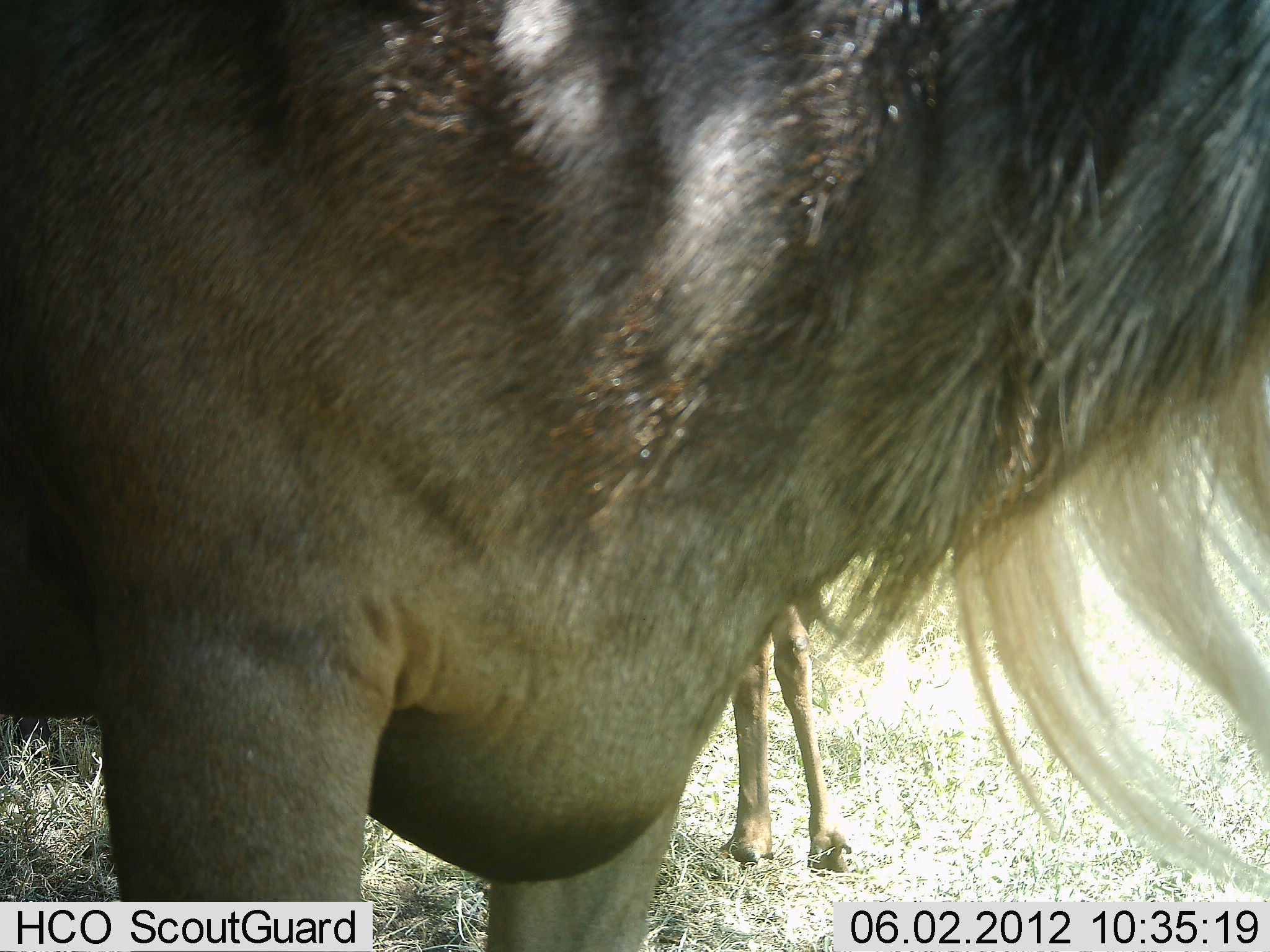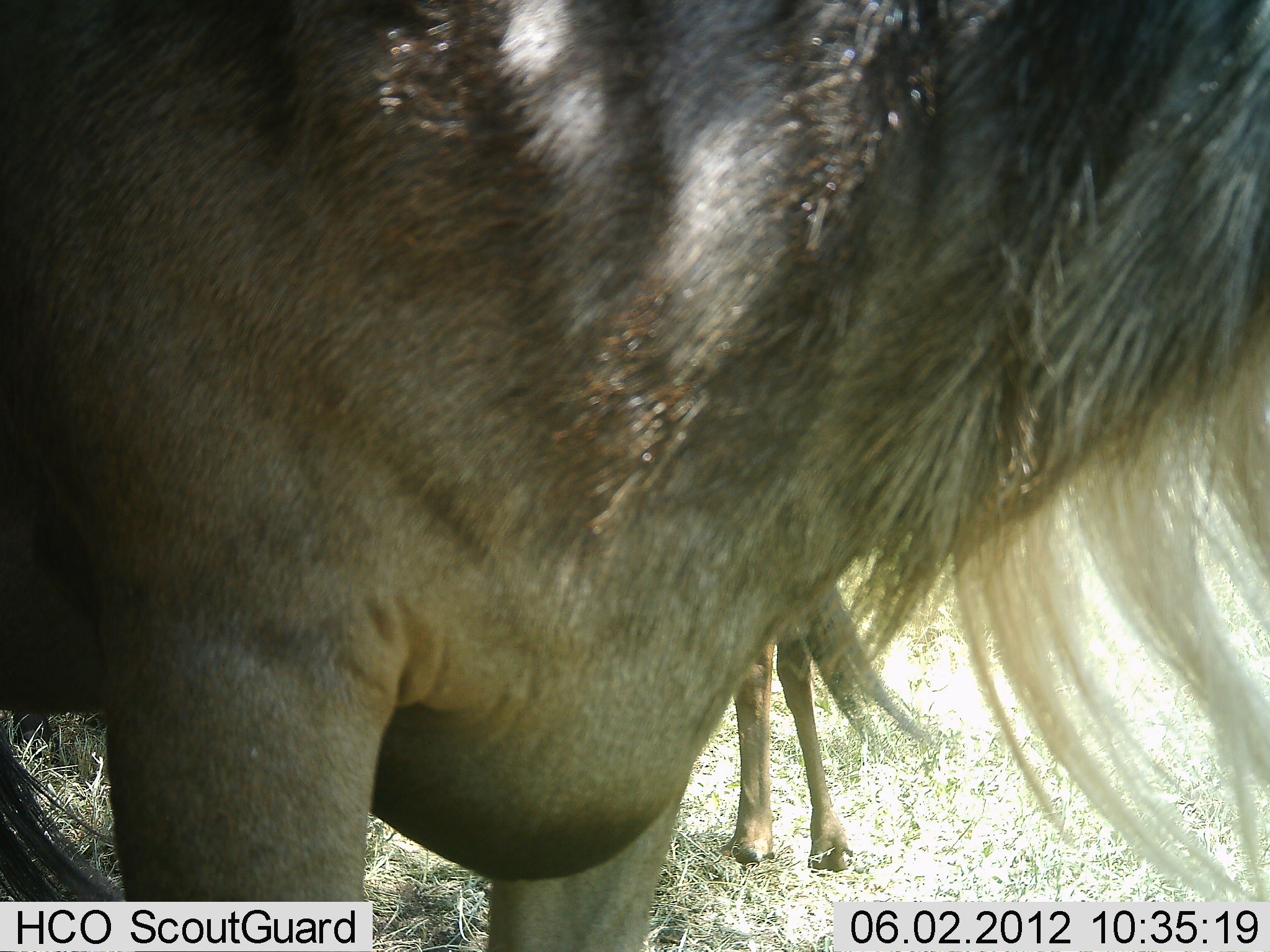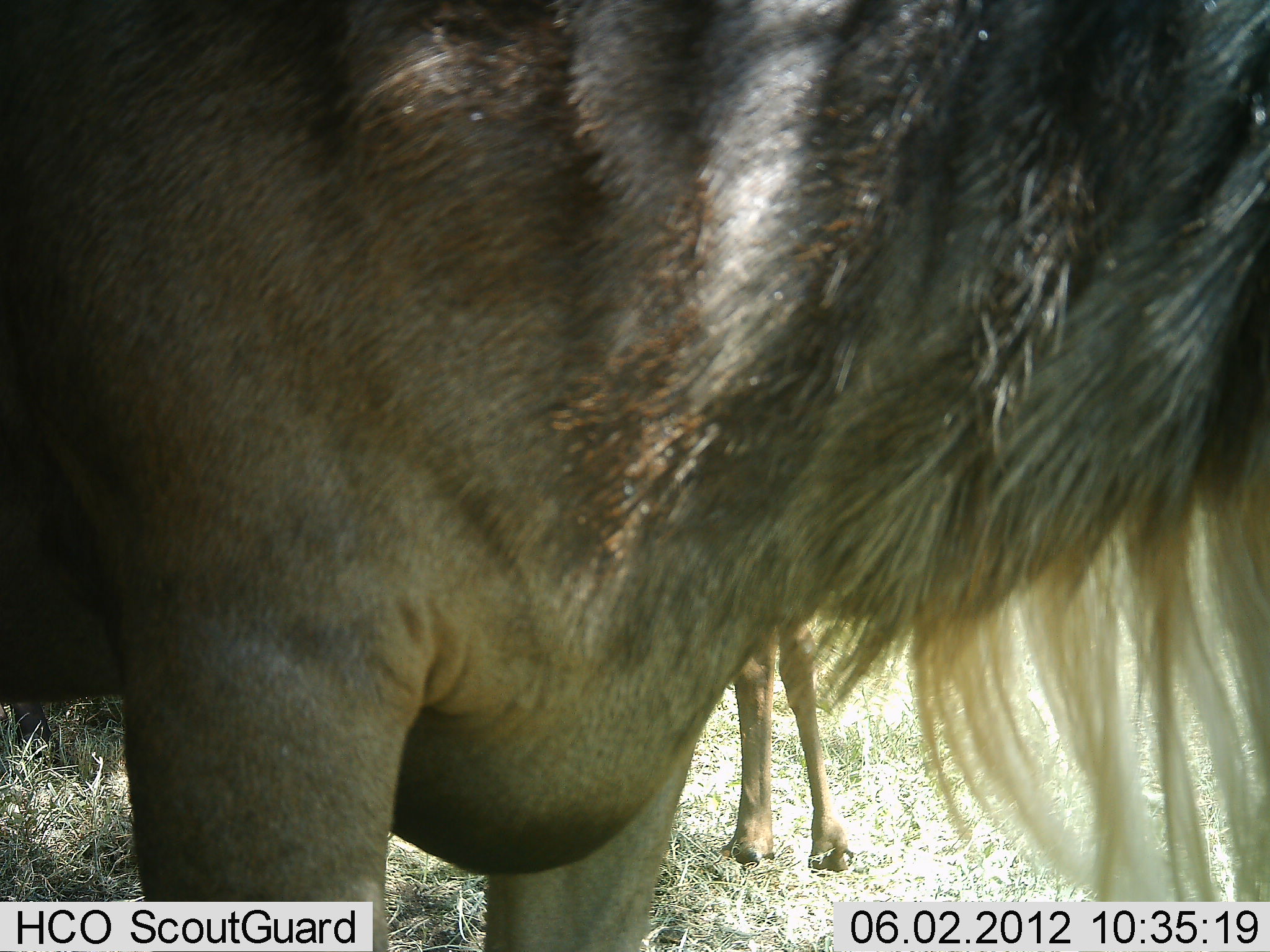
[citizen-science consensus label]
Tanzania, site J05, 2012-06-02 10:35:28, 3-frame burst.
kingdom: Animalia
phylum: Chordata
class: Mammalia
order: Artiodactyla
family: Bovidae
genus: Connochaetes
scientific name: Connochaetes taurinus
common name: blue wildebeest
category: wildebeest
Wildebeest (blue wildebeest) (Connochaetes taurinus), count 2. Behavior (volunteer vote fractions): standing 80%, resting 0%, moving 10%, interacting 0%. Young present (vote fraction): 10%. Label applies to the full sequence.